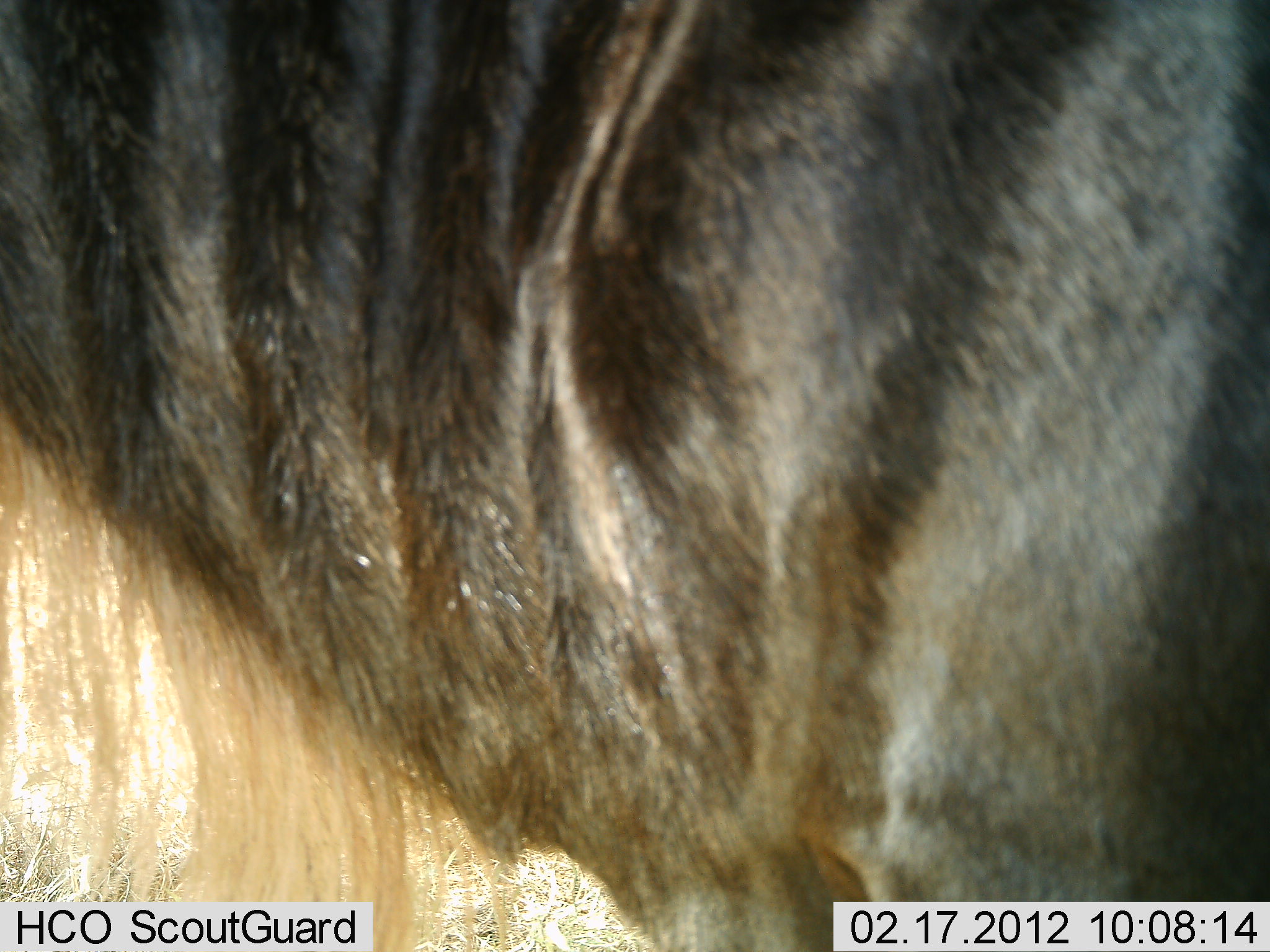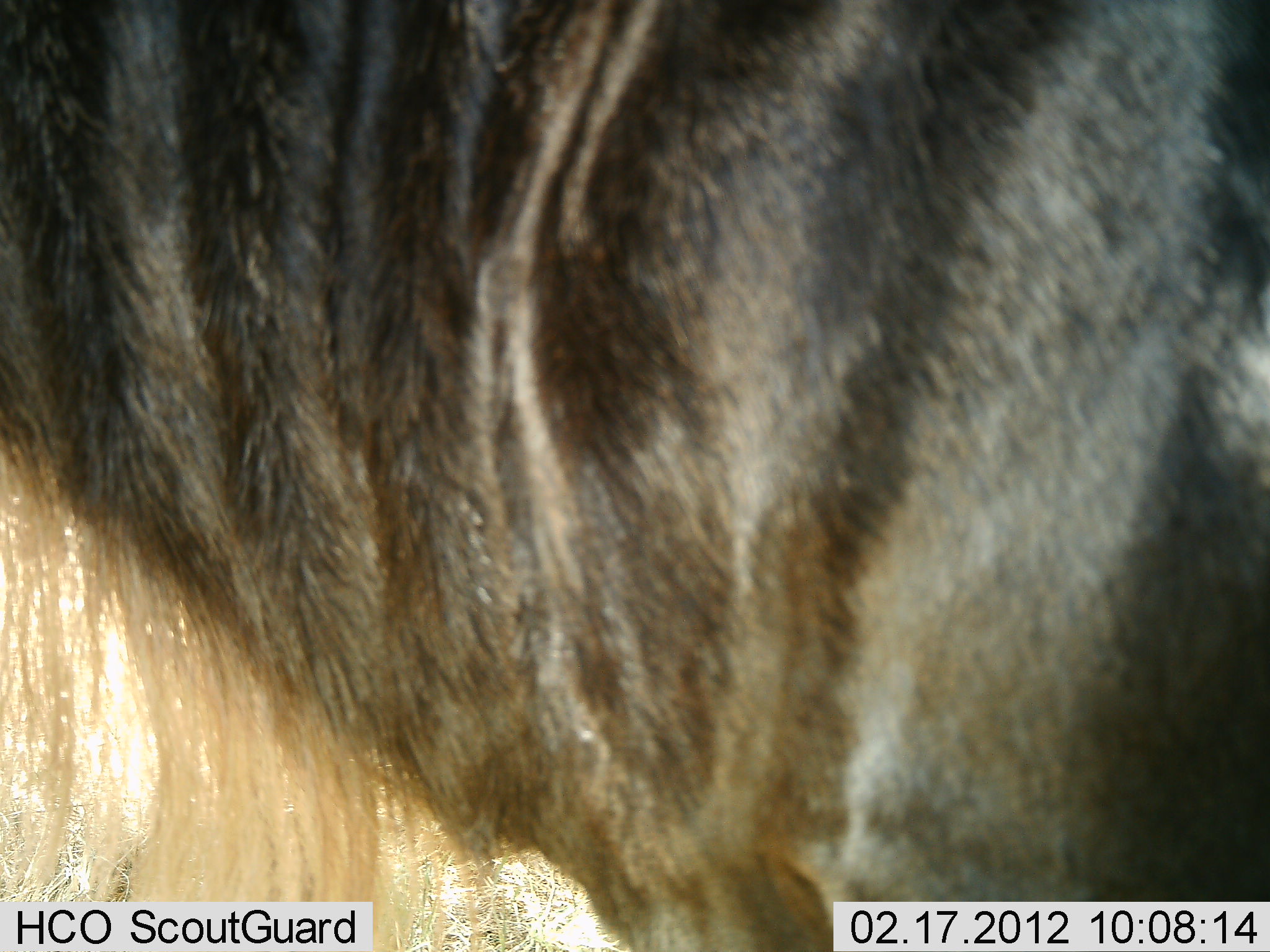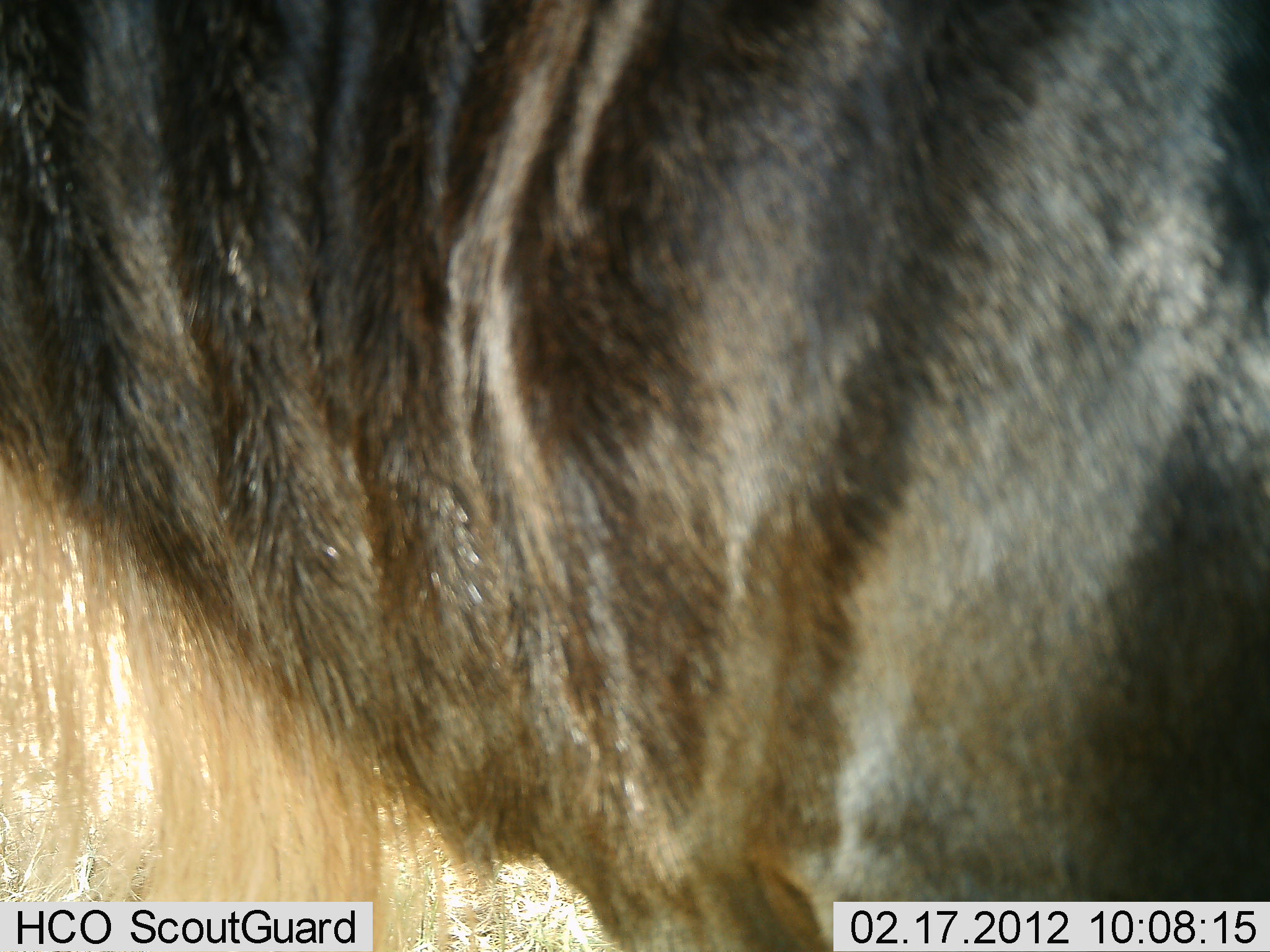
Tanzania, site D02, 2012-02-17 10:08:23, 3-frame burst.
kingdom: Animalia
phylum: Chordata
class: Mammalia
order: Artiodactyla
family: Bovidae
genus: Connochaetes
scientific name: Connochaetes taurinus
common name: blue wildebeest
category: wildebeest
Wildebeest (blue wildebeest) (Connochaetes taurinus), count 1. Behavior (volunteer vote fractions): standing 100%, resting 0%, moving 0%, interacting 0%. Young present (vote fraction): 0%. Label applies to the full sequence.